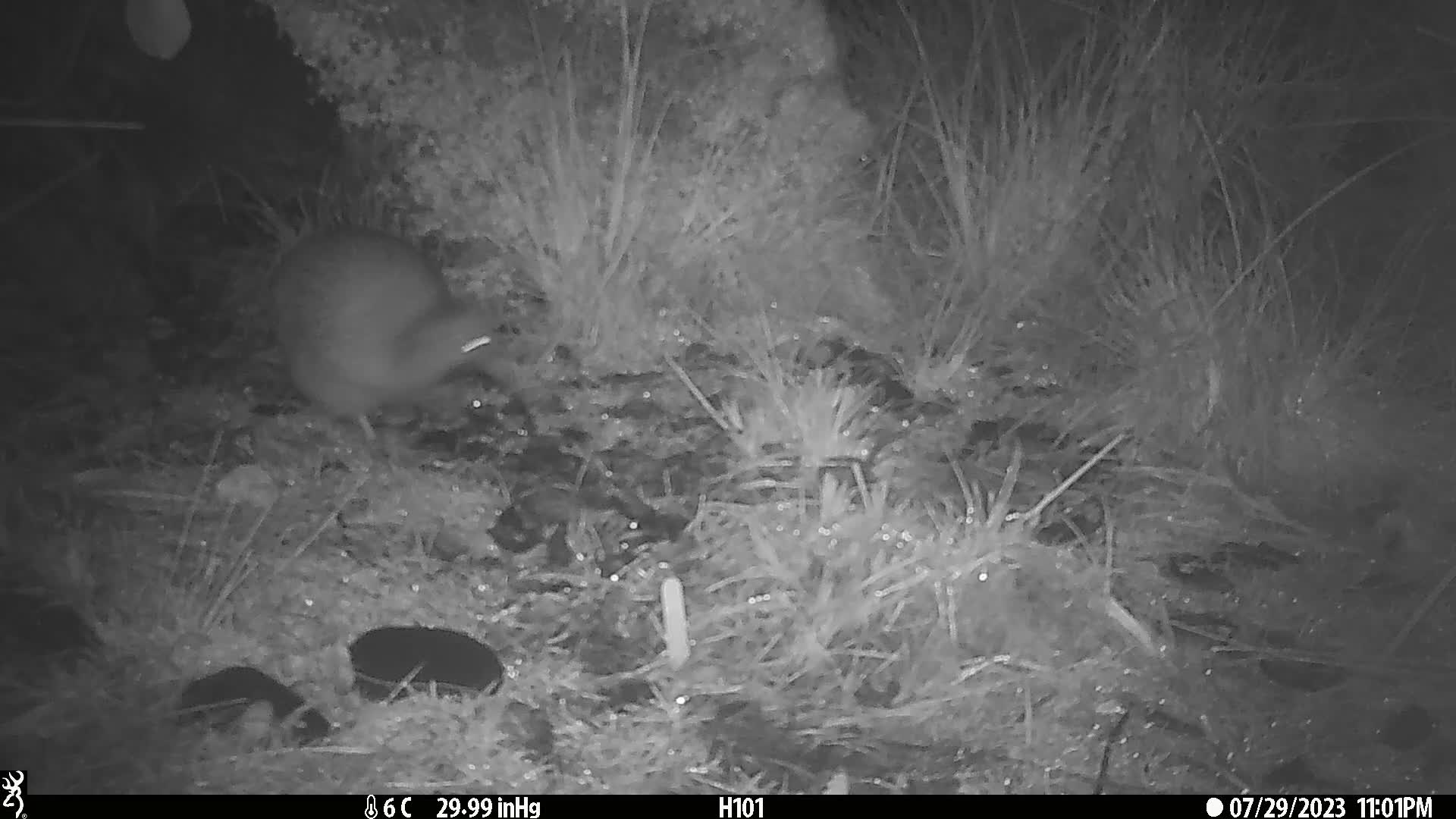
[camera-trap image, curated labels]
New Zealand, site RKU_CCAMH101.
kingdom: Animalia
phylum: Chordata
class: Aves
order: Apterygiformes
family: Apterygidae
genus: Apteryx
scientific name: Apteryx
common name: kiwi